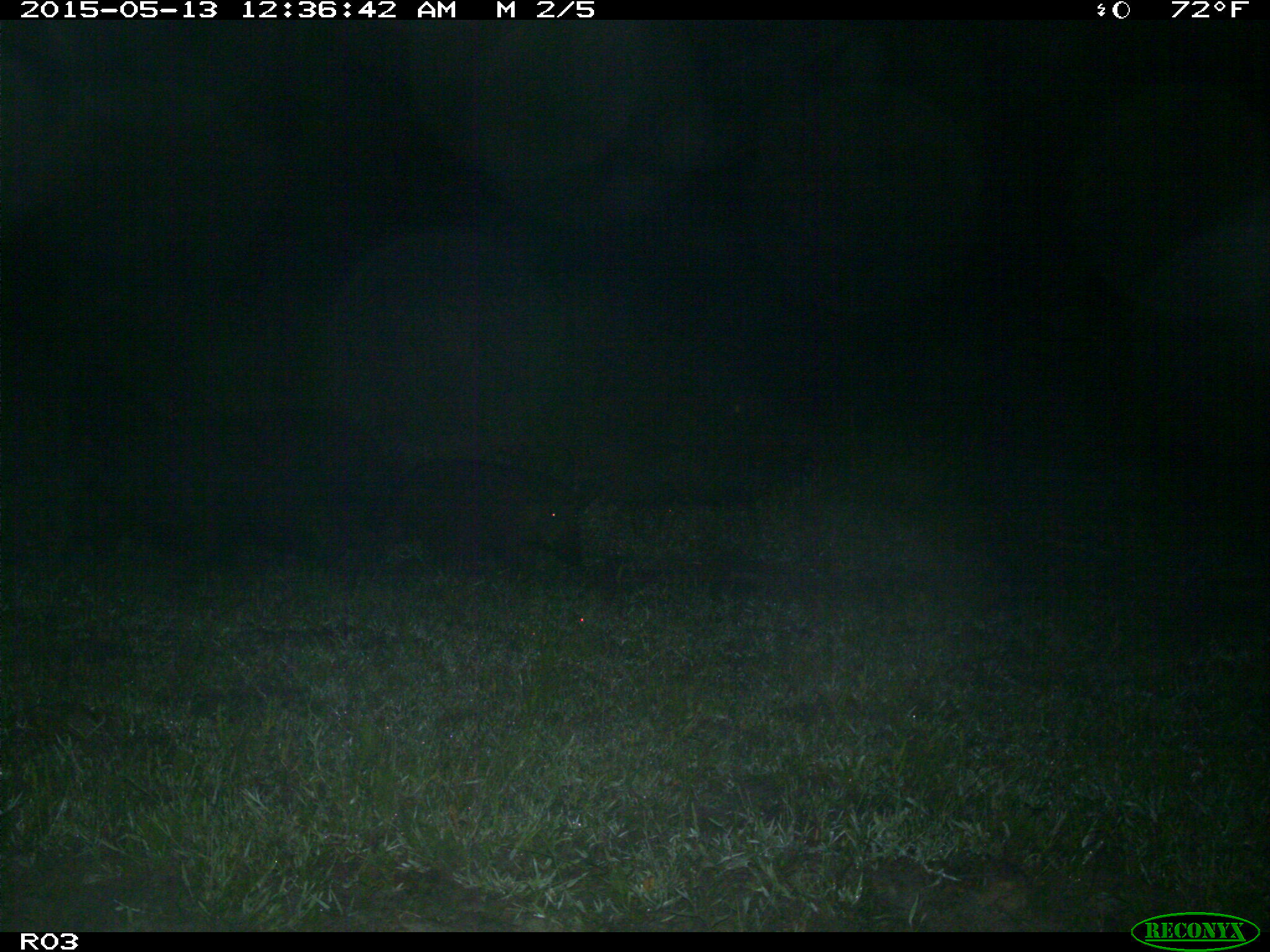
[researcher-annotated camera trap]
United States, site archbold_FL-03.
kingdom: Animalia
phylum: Chordata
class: Mammalia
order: Artiodactyla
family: Suidae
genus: Sus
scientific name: Sus scrofa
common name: wild boar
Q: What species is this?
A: Sus scrofa (wild boar).